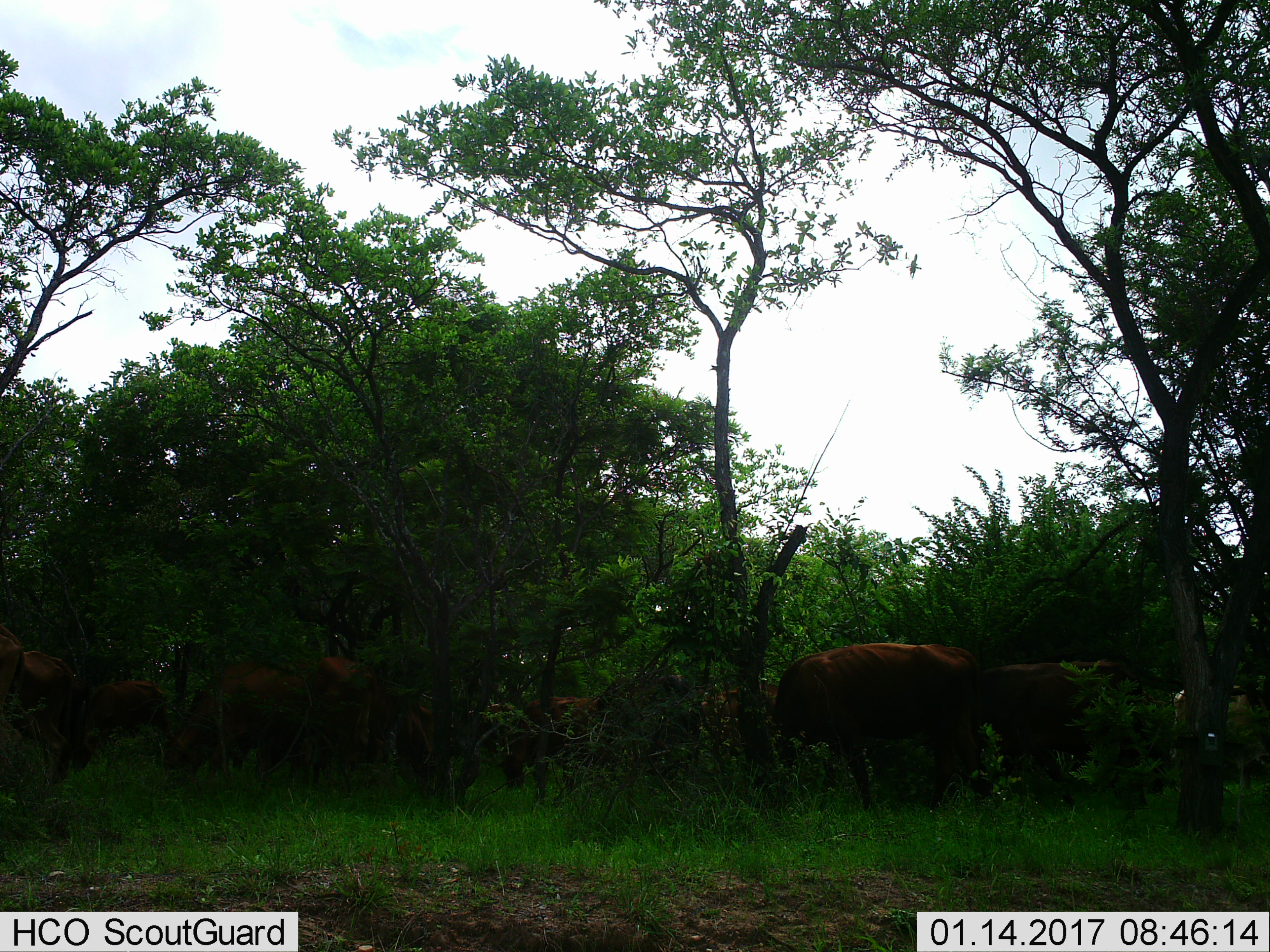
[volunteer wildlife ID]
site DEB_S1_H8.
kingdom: Animalia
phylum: Chordata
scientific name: Vertebrata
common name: domestic animal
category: domesticanimal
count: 11-50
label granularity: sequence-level